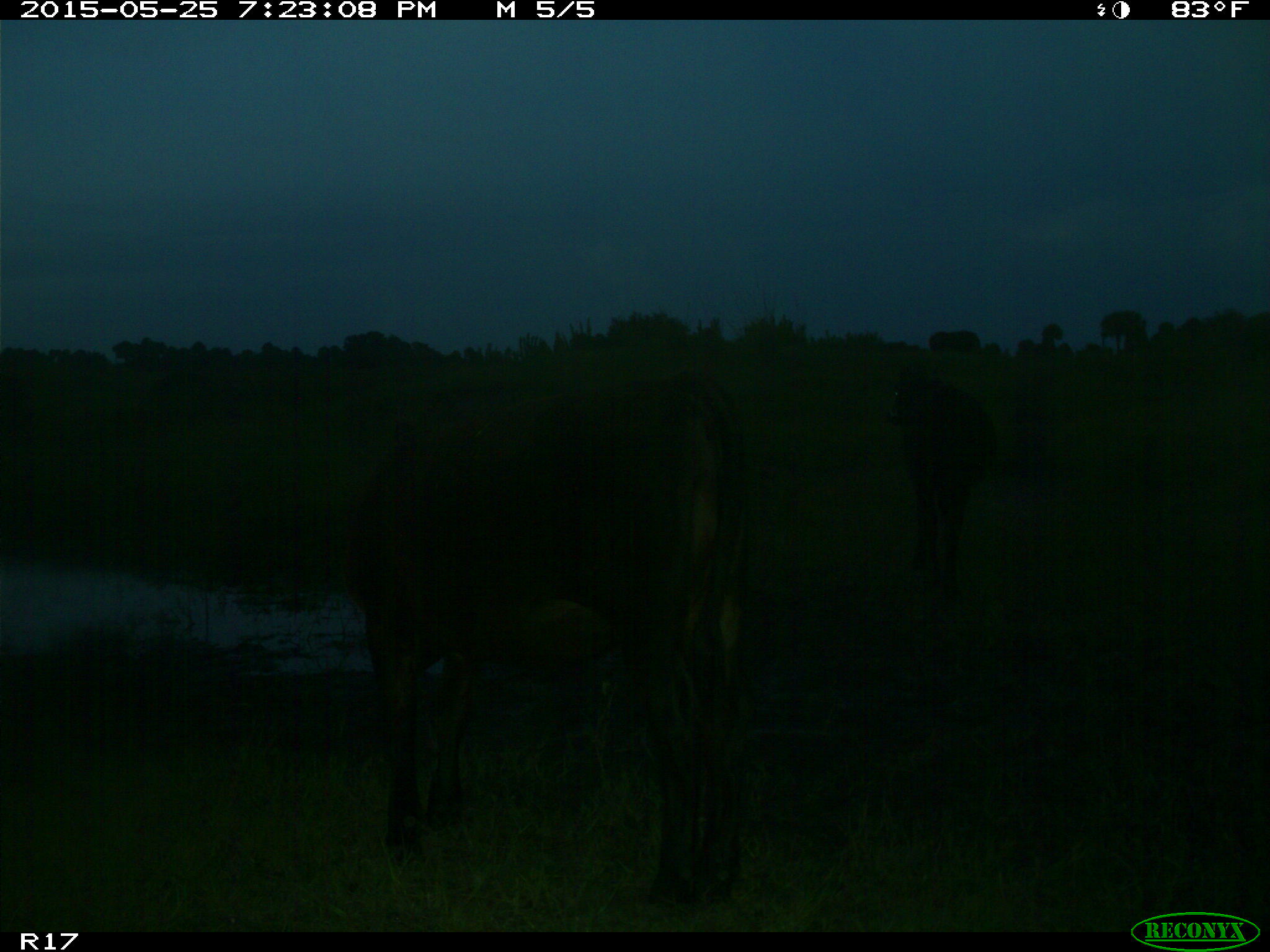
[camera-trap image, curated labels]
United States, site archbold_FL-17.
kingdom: Animalia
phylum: Chordata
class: Mammalia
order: Artiodactyla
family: Bovidae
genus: Bos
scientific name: Bos taurus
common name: domestic cow